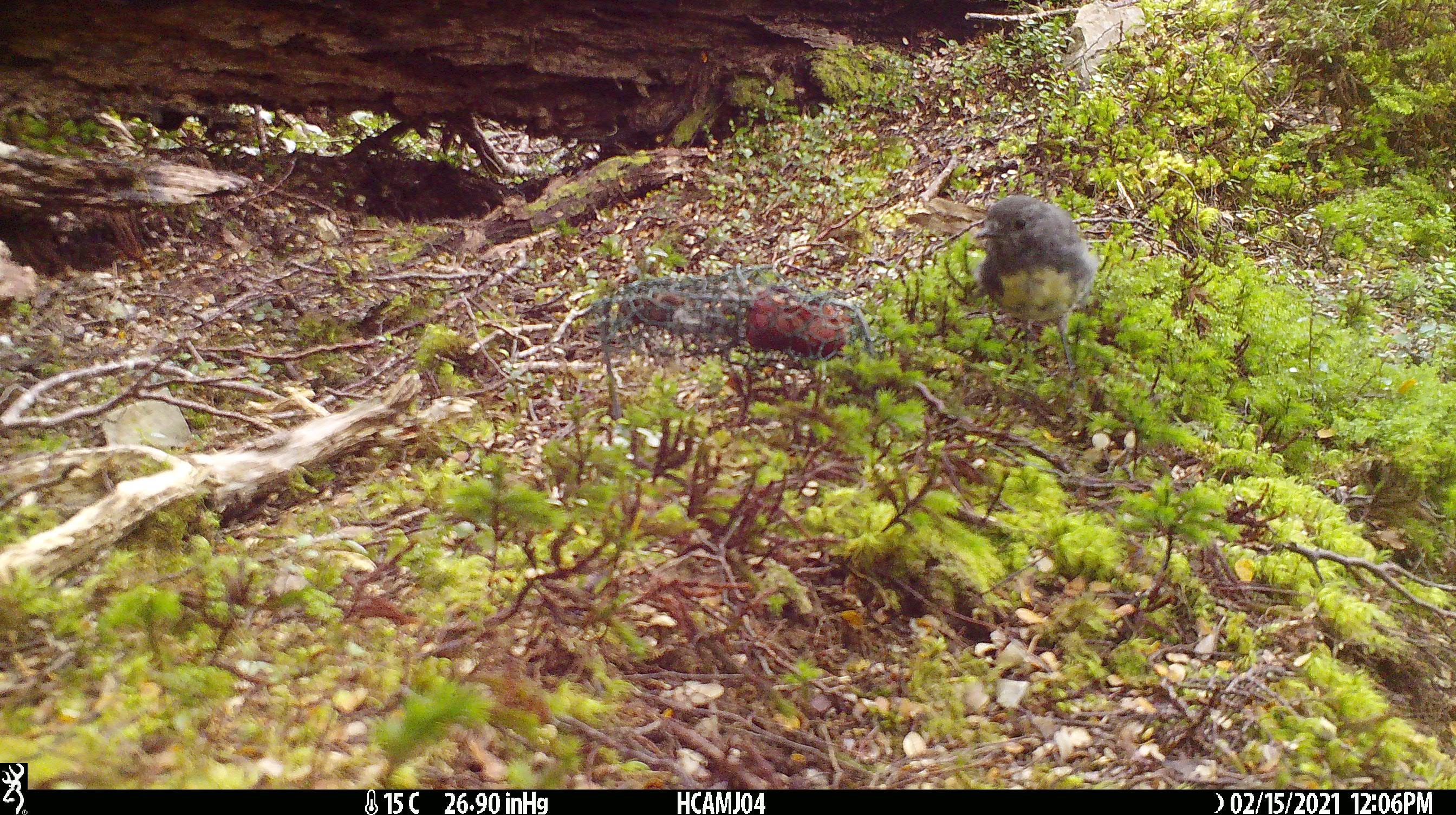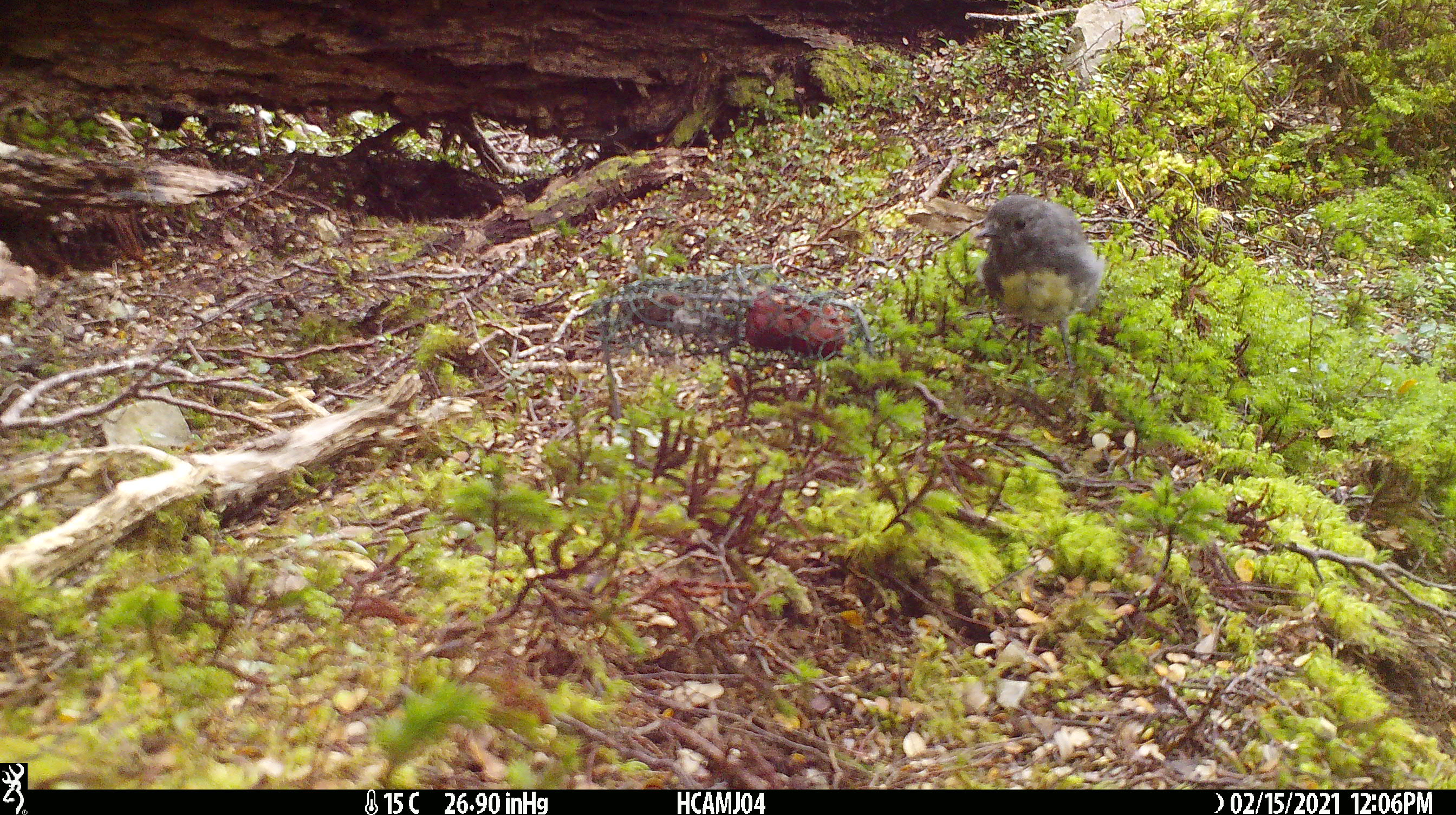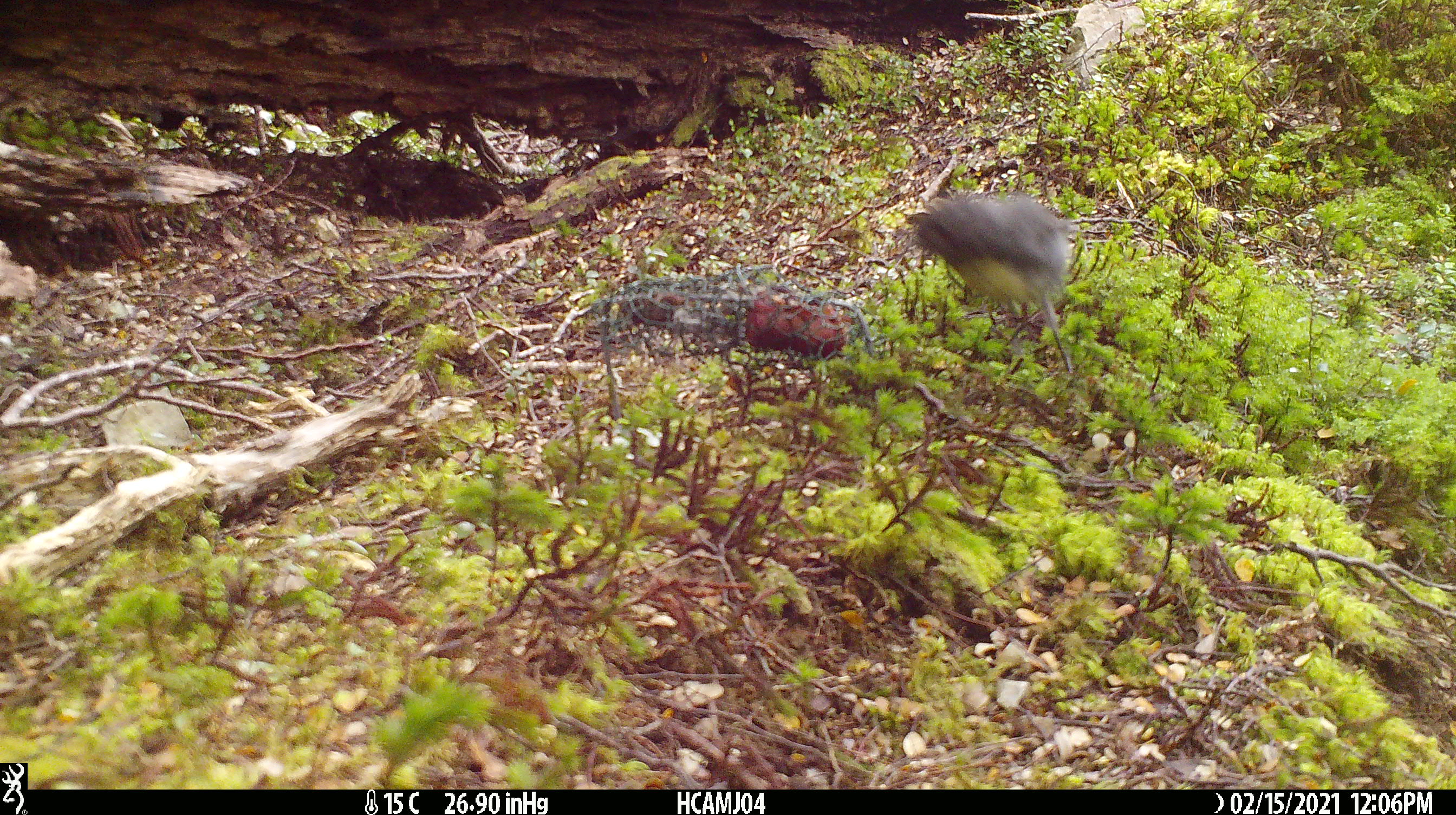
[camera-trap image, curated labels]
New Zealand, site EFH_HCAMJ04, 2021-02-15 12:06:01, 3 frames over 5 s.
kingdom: Animalia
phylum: Chordata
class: Aves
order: Passeriformes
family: Petroicidae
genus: Petroica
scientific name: Petroica australis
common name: new zealand robin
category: robin